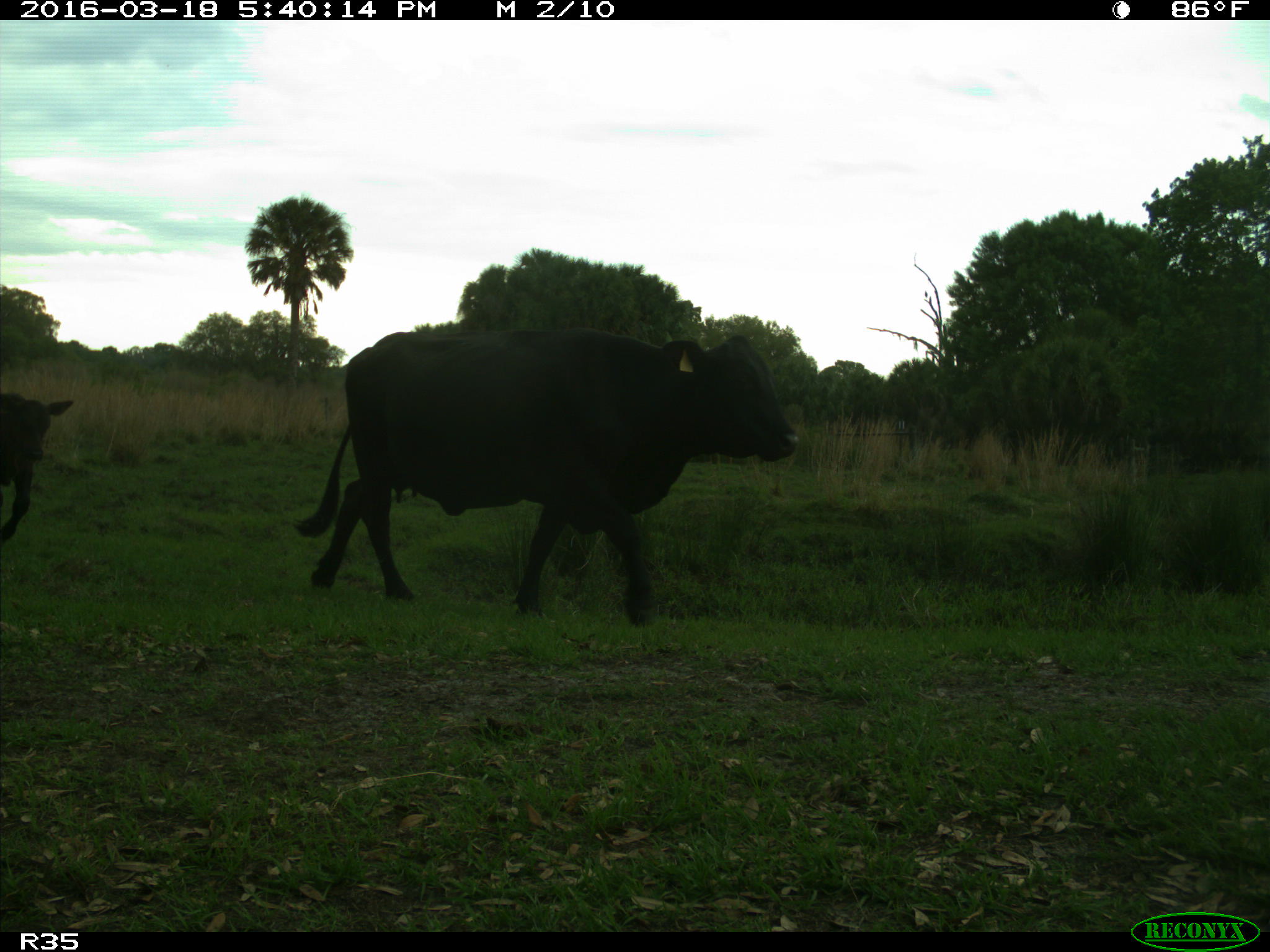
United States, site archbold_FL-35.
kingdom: Animalia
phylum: Chordata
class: Mammalia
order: Artiodactyla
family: Bovidae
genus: Bos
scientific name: Bos taurus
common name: domestic cow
Bos taurus (domestic cow).